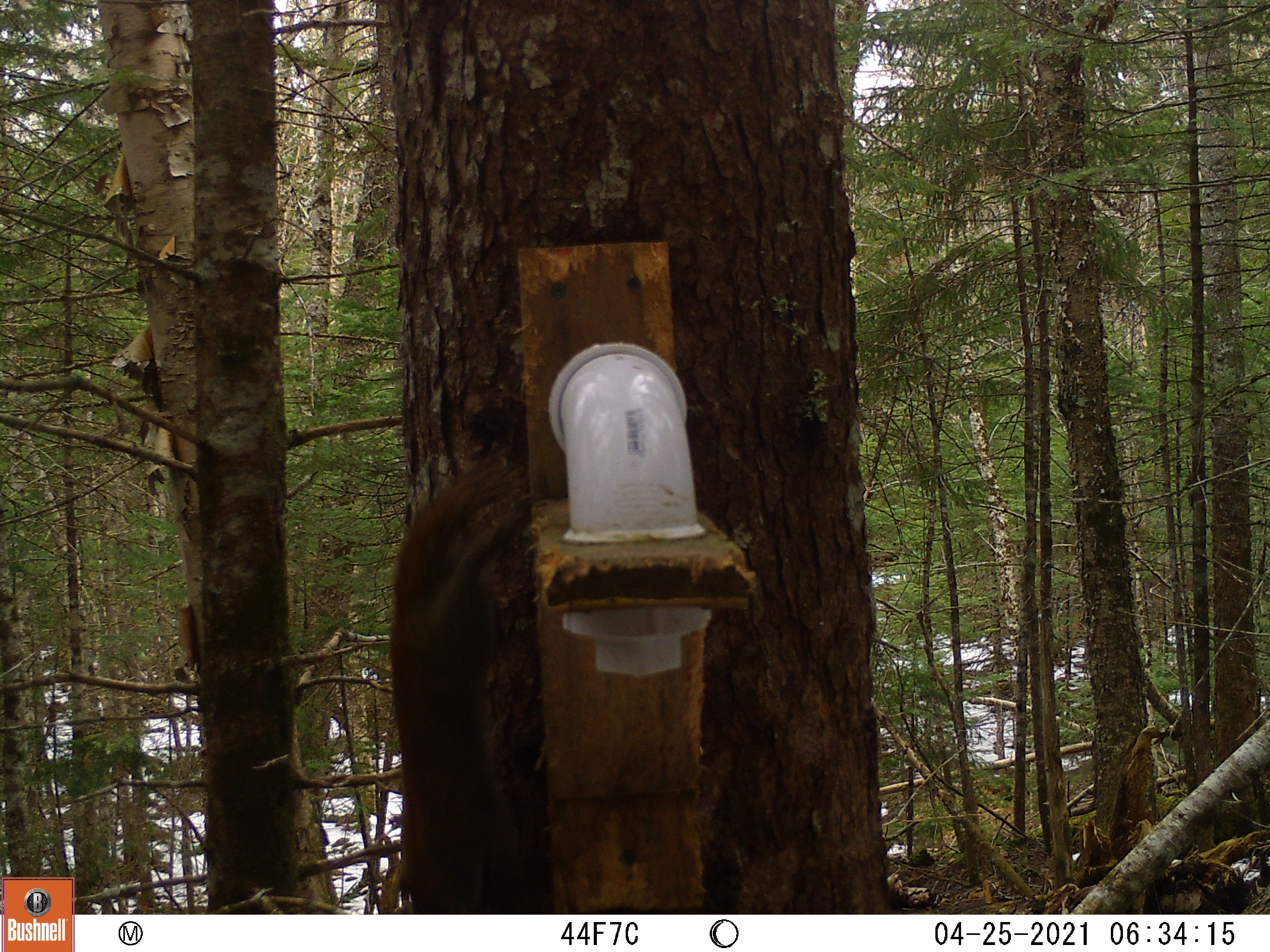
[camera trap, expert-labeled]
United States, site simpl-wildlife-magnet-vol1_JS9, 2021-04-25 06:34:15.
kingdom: Animalia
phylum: Chordata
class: Mammalia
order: Rodentia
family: Sciuridae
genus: Tamiasciurus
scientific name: Tamiasciurus hudsonicus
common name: red squirrel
Red squirrel (Tamiasciurus hudsonicus).